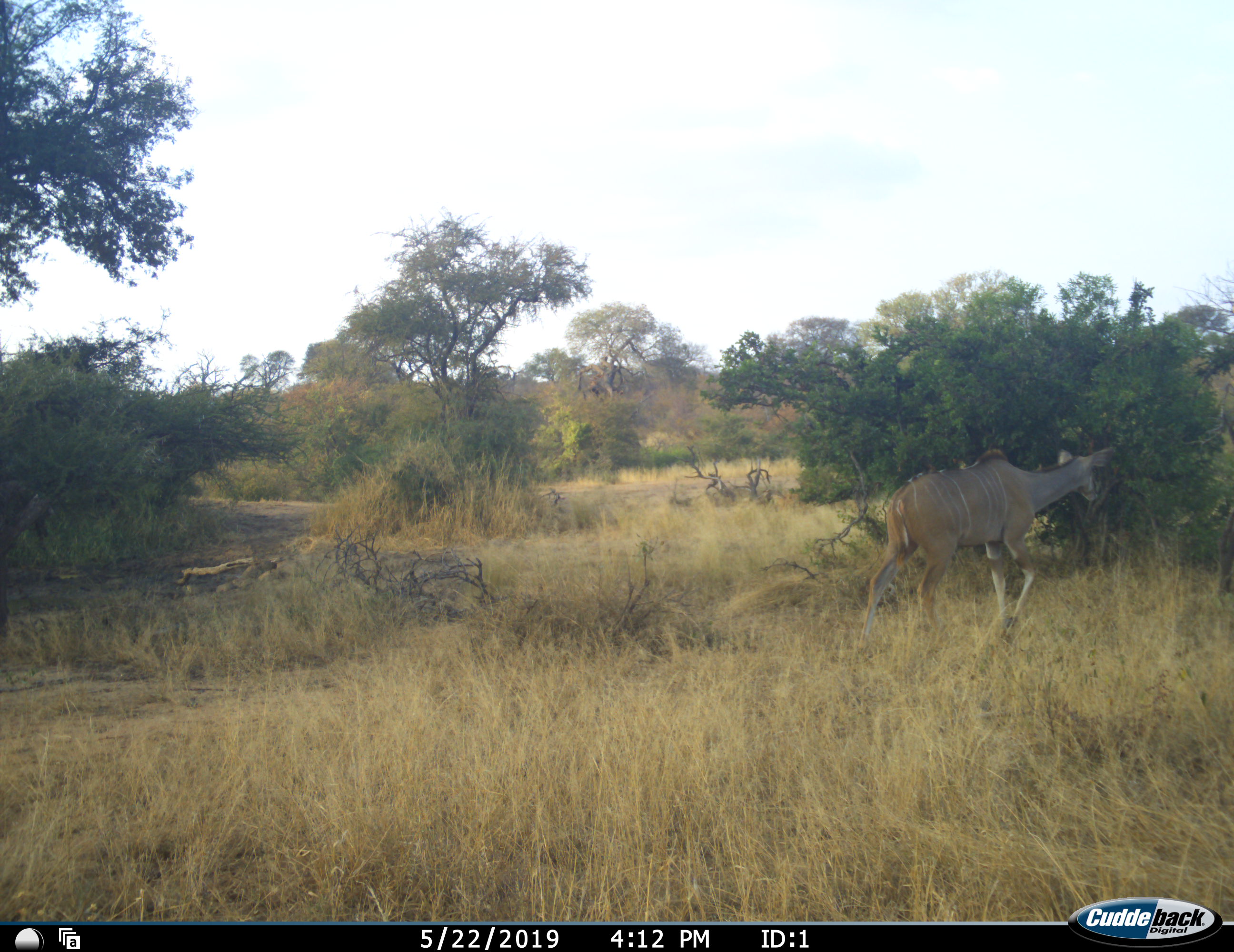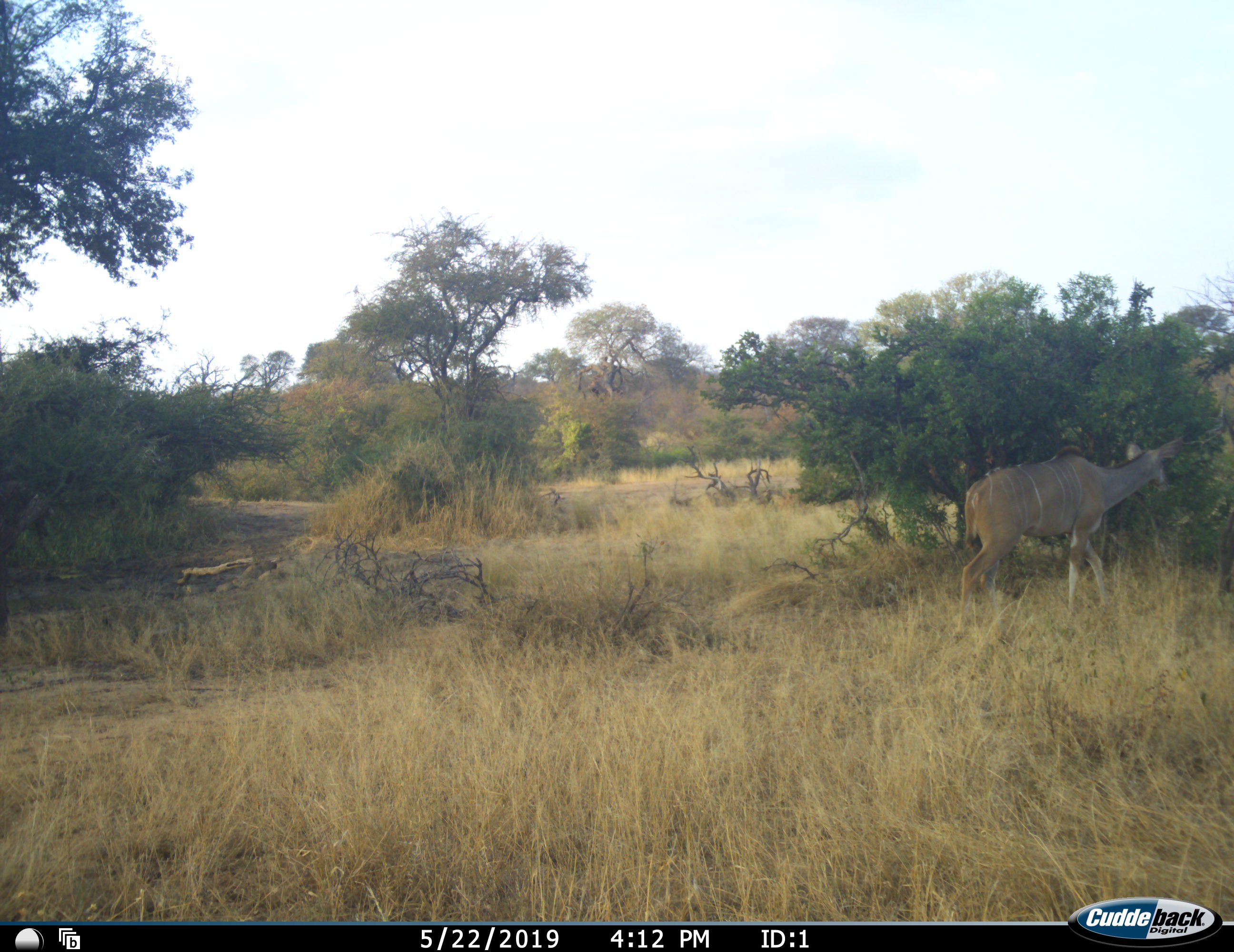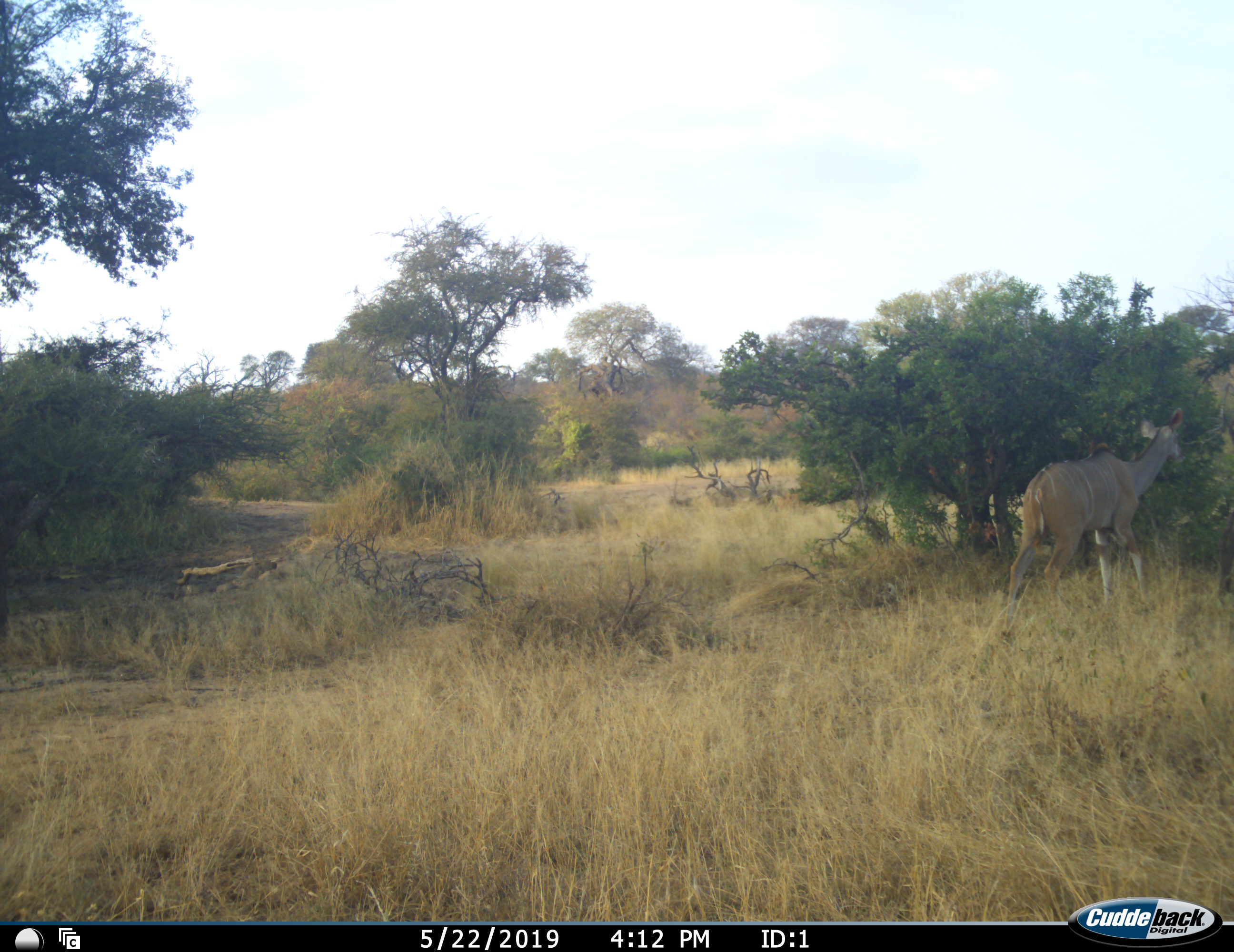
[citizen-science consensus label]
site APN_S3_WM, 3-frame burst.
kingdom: Animalia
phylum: Chordata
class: Mammalia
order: Artiodactyla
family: Bovidae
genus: Tragelaphus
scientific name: Tragelaphus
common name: kudu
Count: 1.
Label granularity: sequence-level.